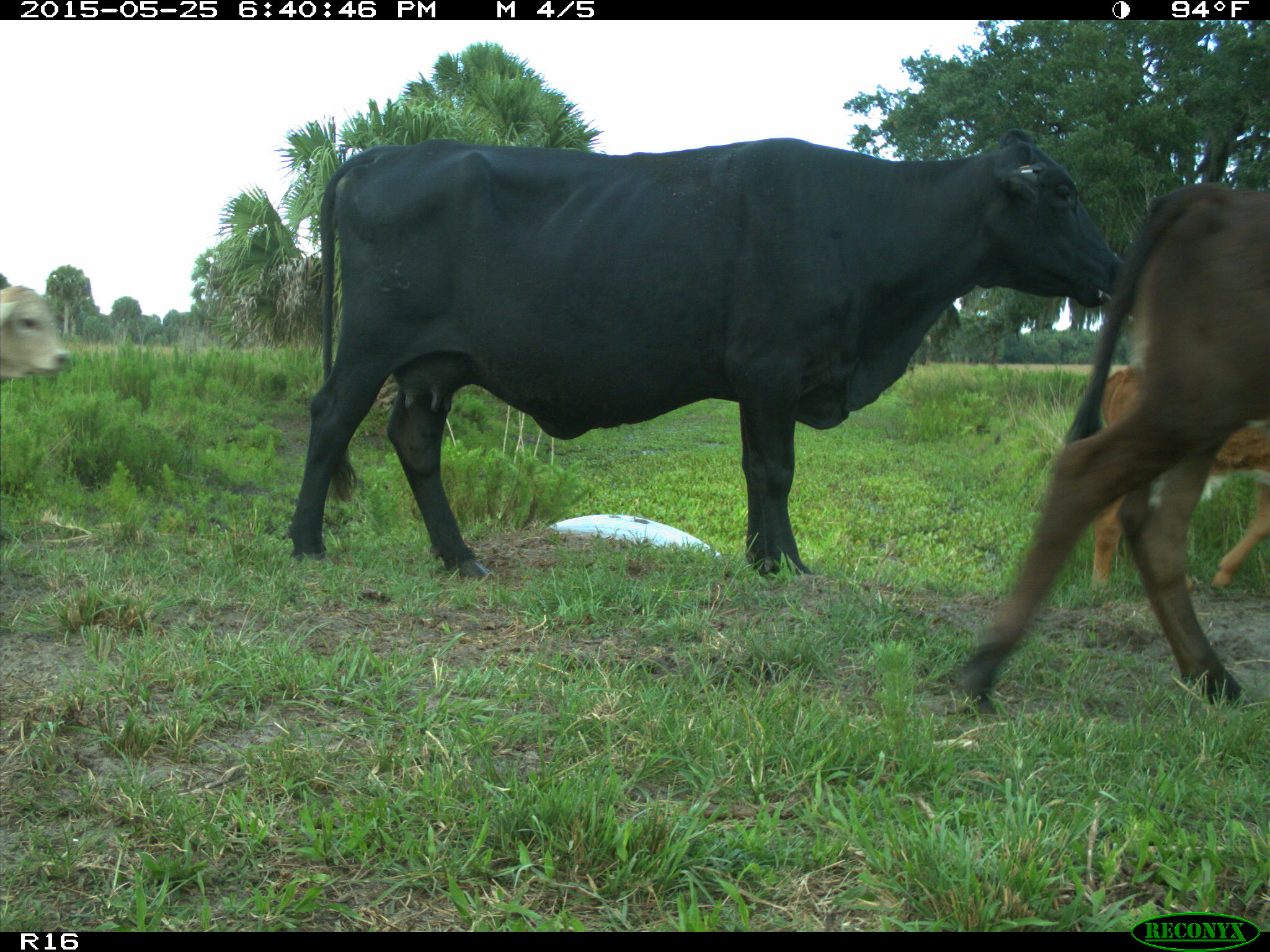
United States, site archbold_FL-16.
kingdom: Animalia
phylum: Chordata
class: Mammalia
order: Artiodactyla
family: Bovidae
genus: Bos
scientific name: Bos taurus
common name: domestic cow